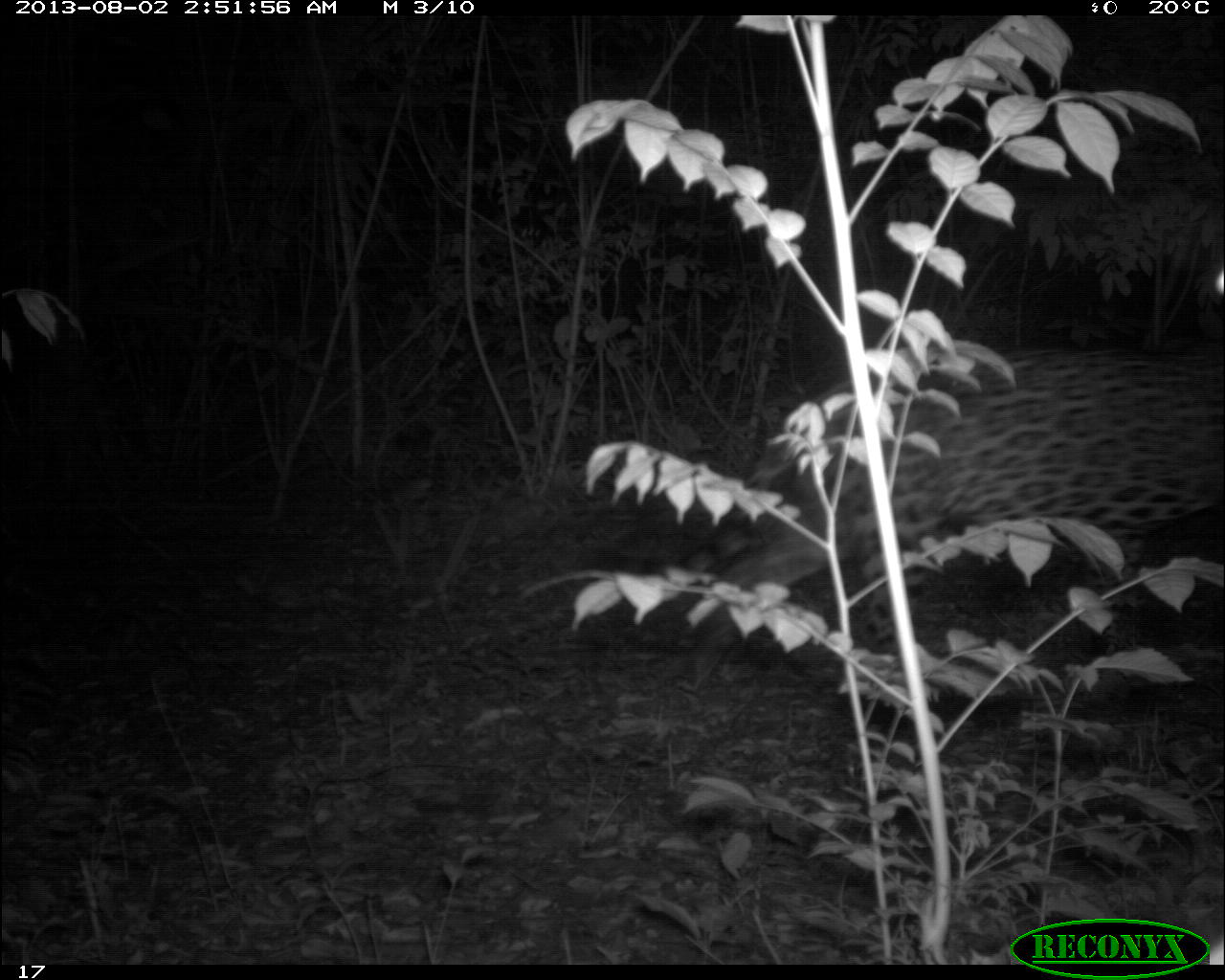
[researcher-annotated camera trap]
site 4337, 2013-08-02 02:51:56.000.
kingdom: Animalia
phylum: Chordata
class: Mammalia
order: Carnivora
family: Felidae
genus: Panthera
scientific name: Panthera onca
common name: jaguar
Panthera onca (jaguar), count 1, sex male.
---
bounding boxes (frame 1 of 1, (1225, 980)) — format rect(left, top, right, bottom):
panthera onca: rect(681, 342, 1225, 684)